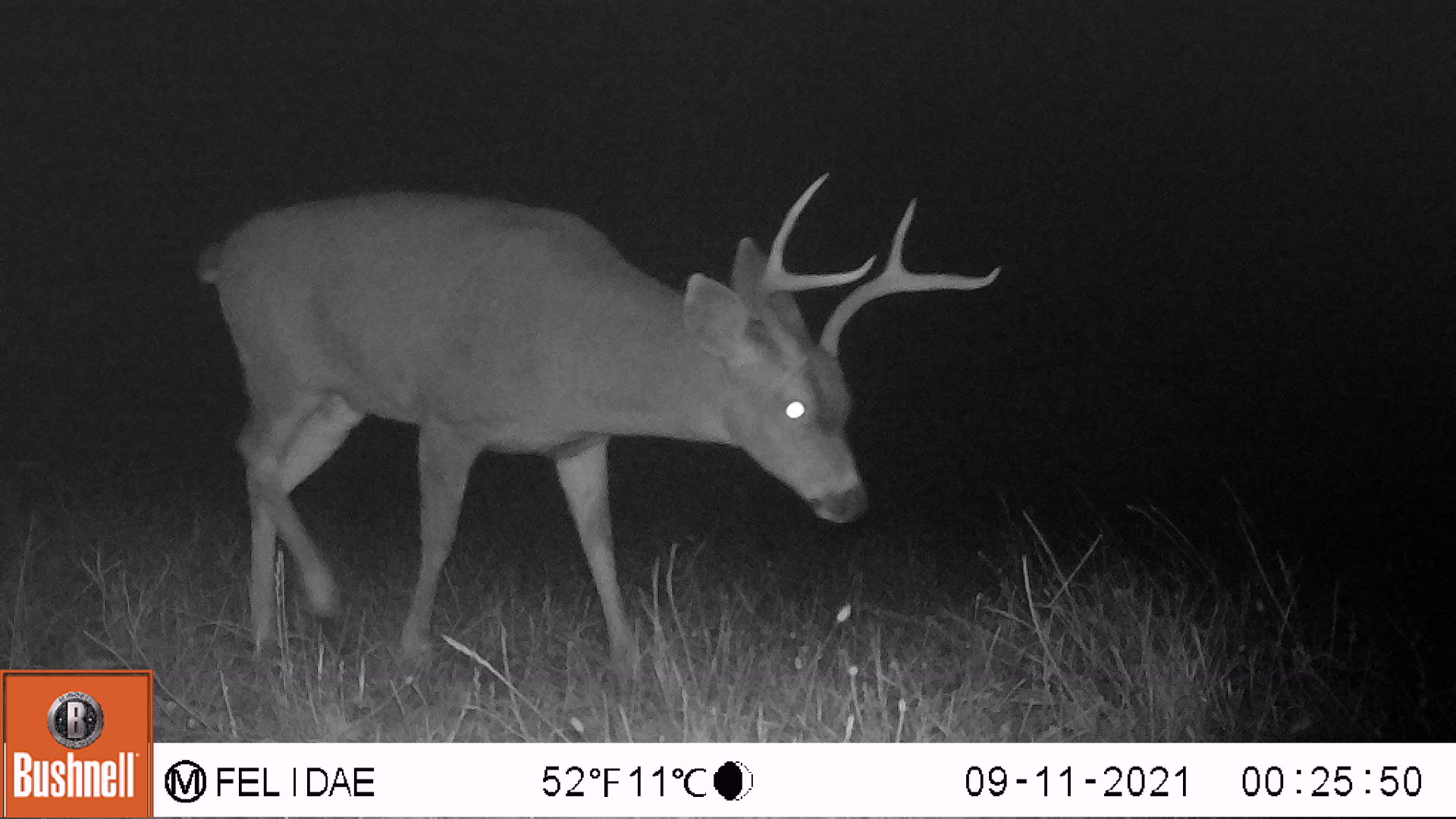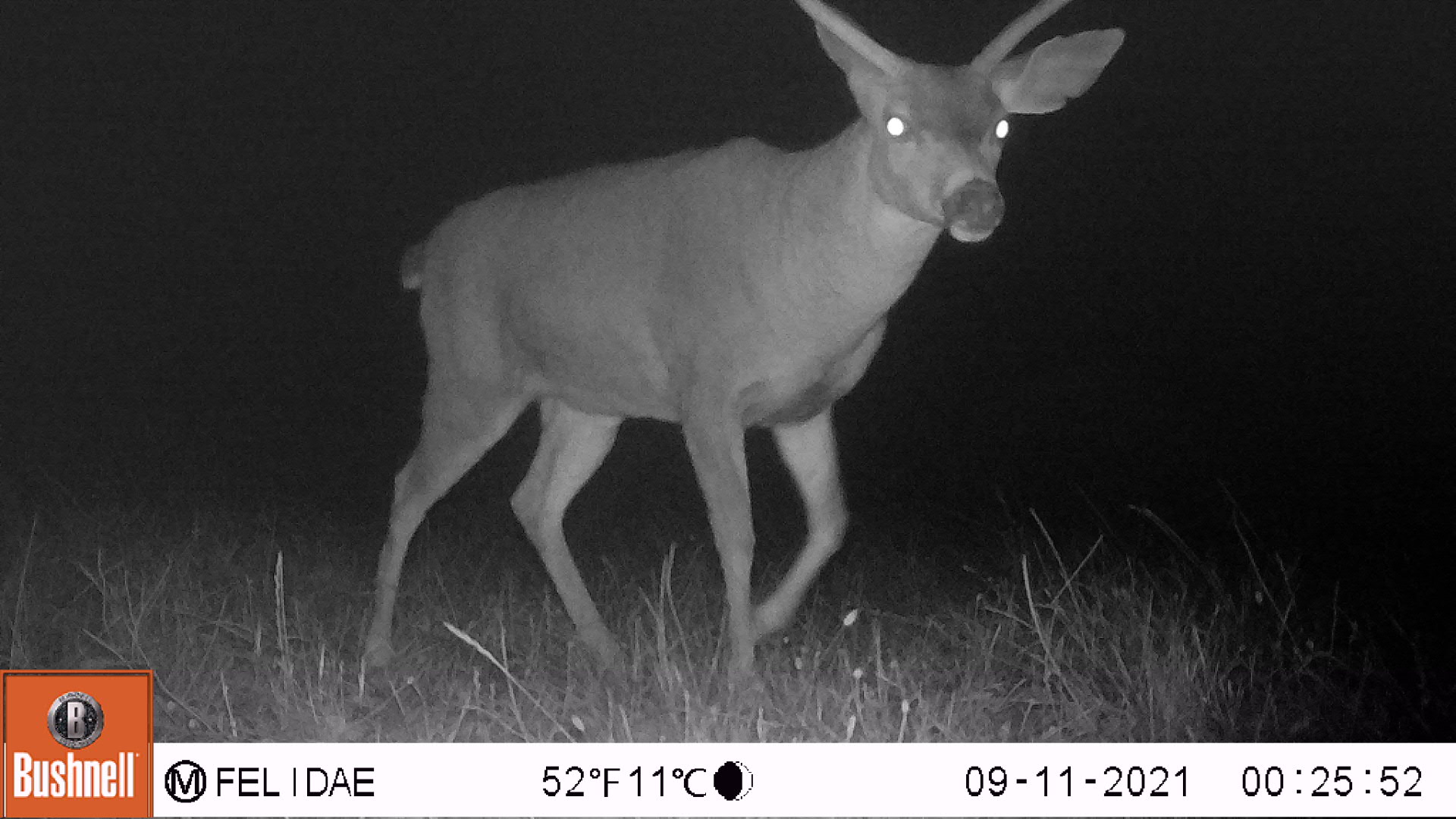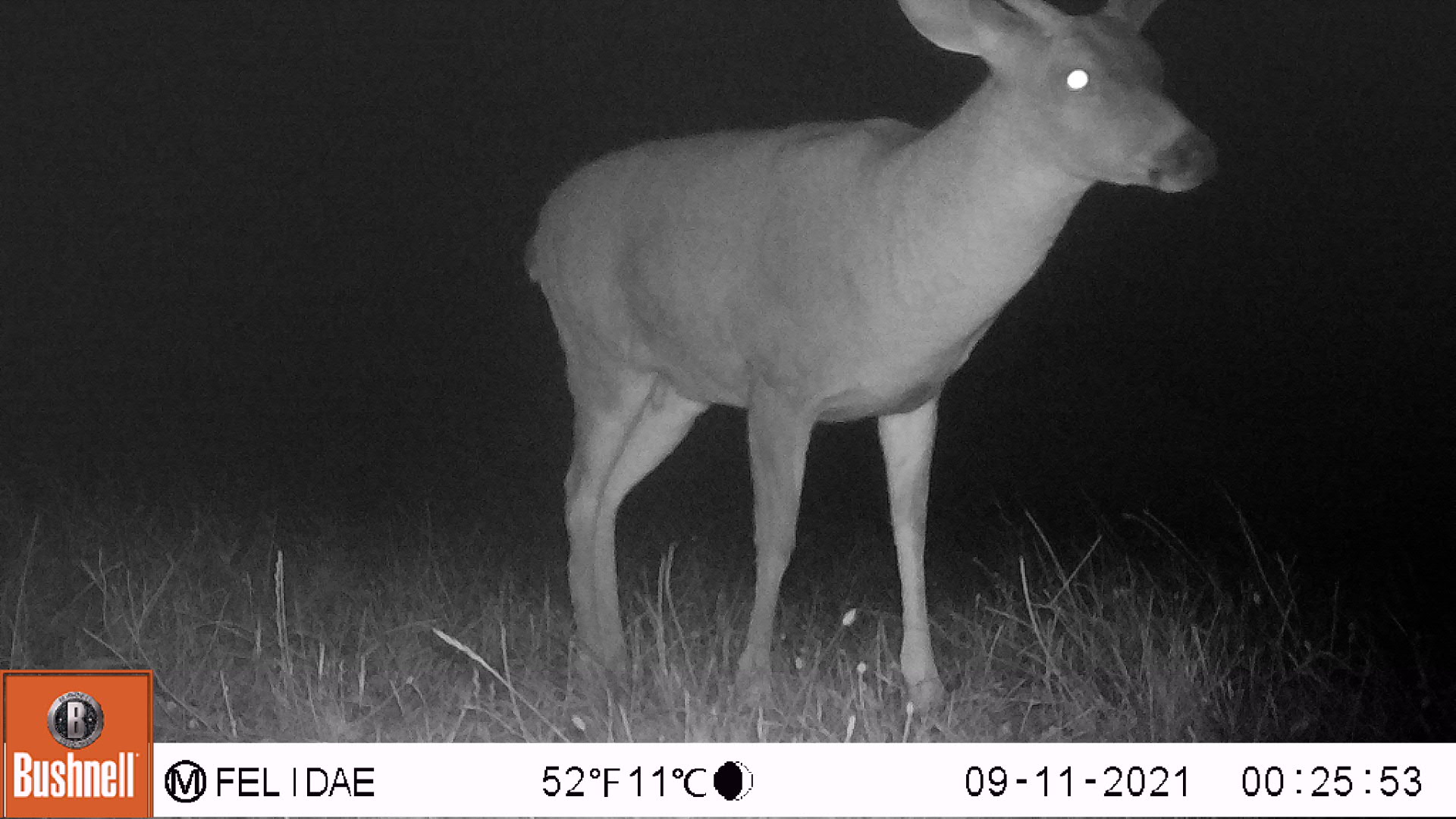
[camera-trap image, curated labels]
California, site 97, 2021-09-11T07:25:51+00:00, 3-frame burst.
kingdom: Animalia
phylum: Chordata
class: Mammalia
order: Artiodactyla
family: Cervidae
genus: Odocoileus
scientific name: Odocoileus hemionus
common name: mule deer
Mule deer (Odocoileus hemionus).